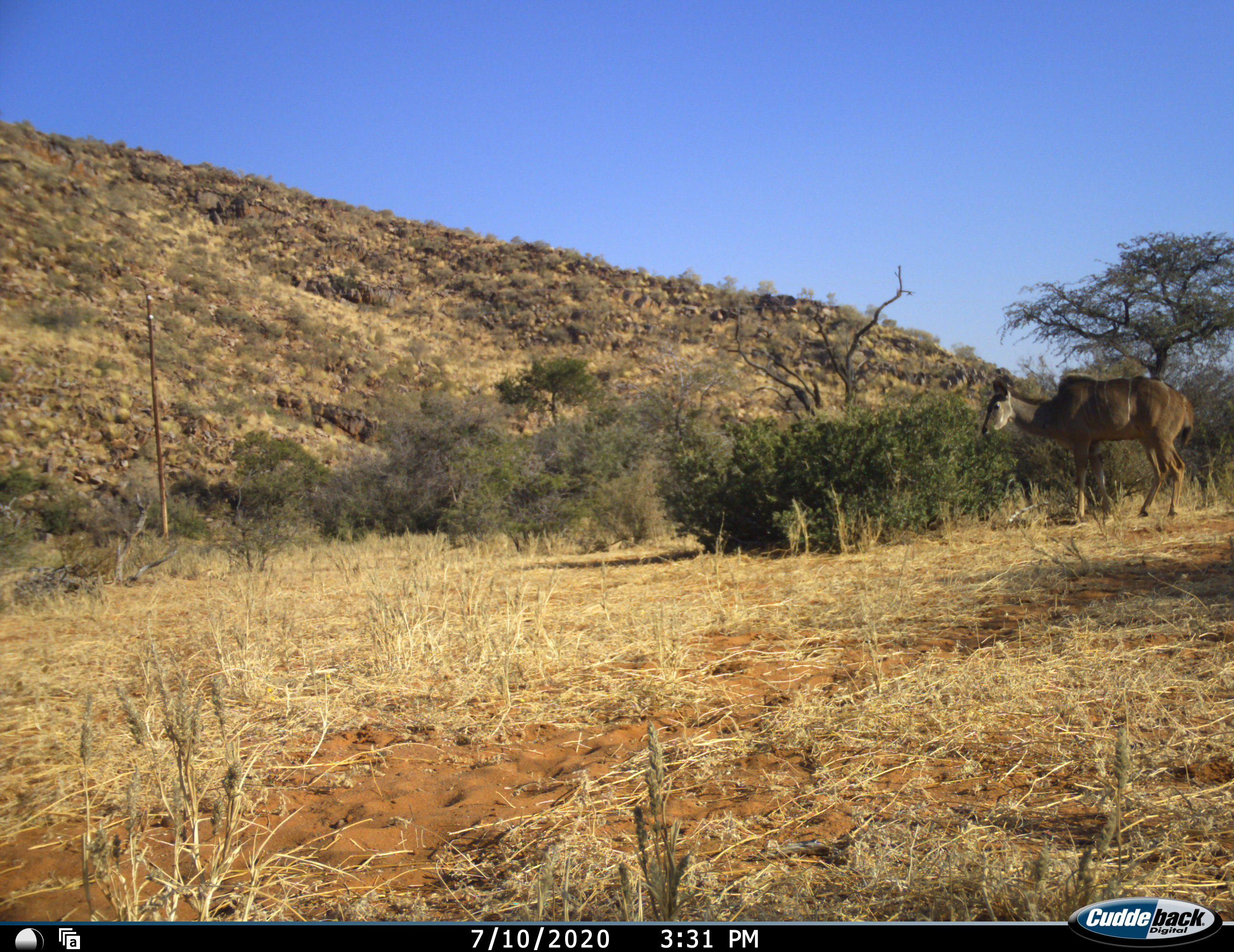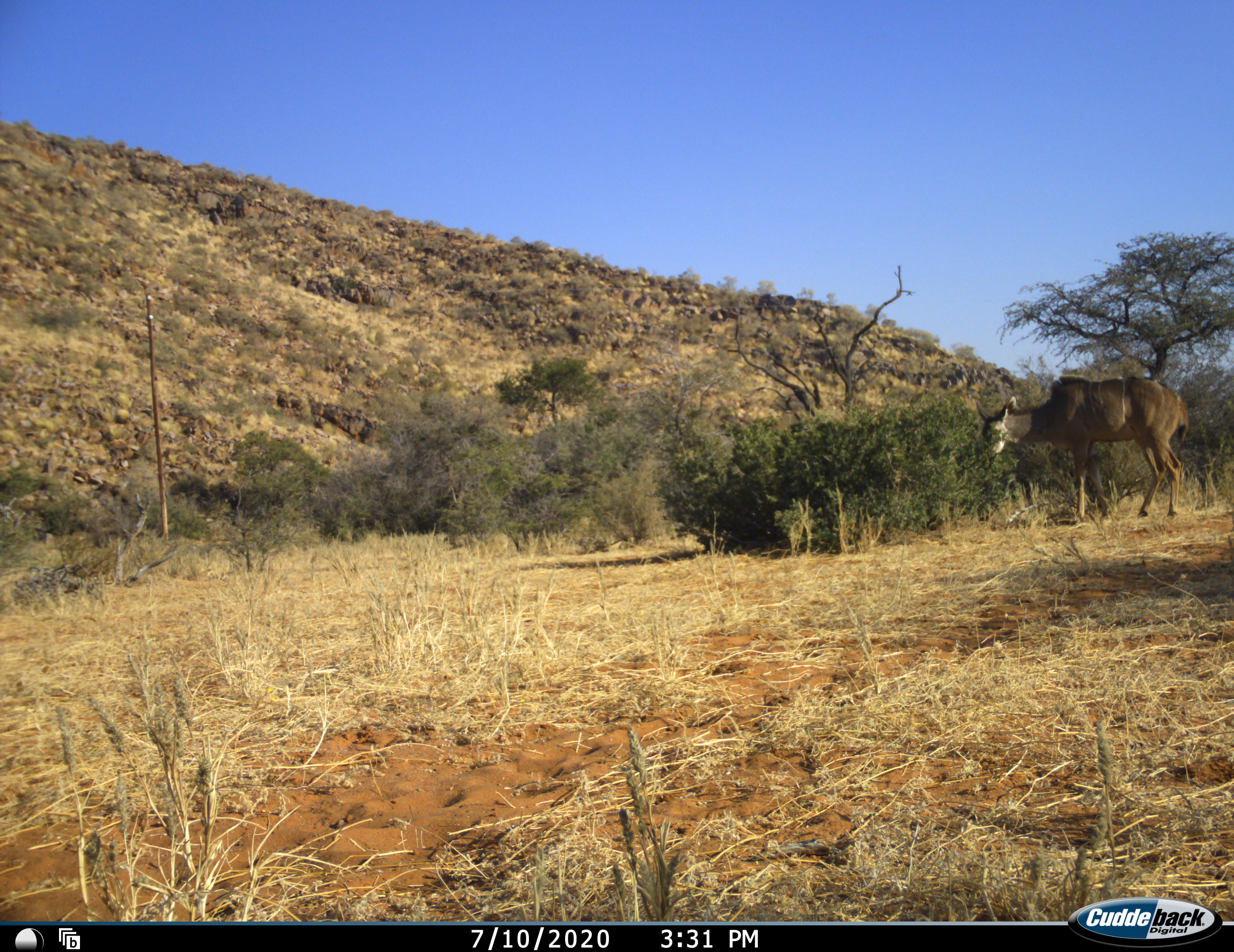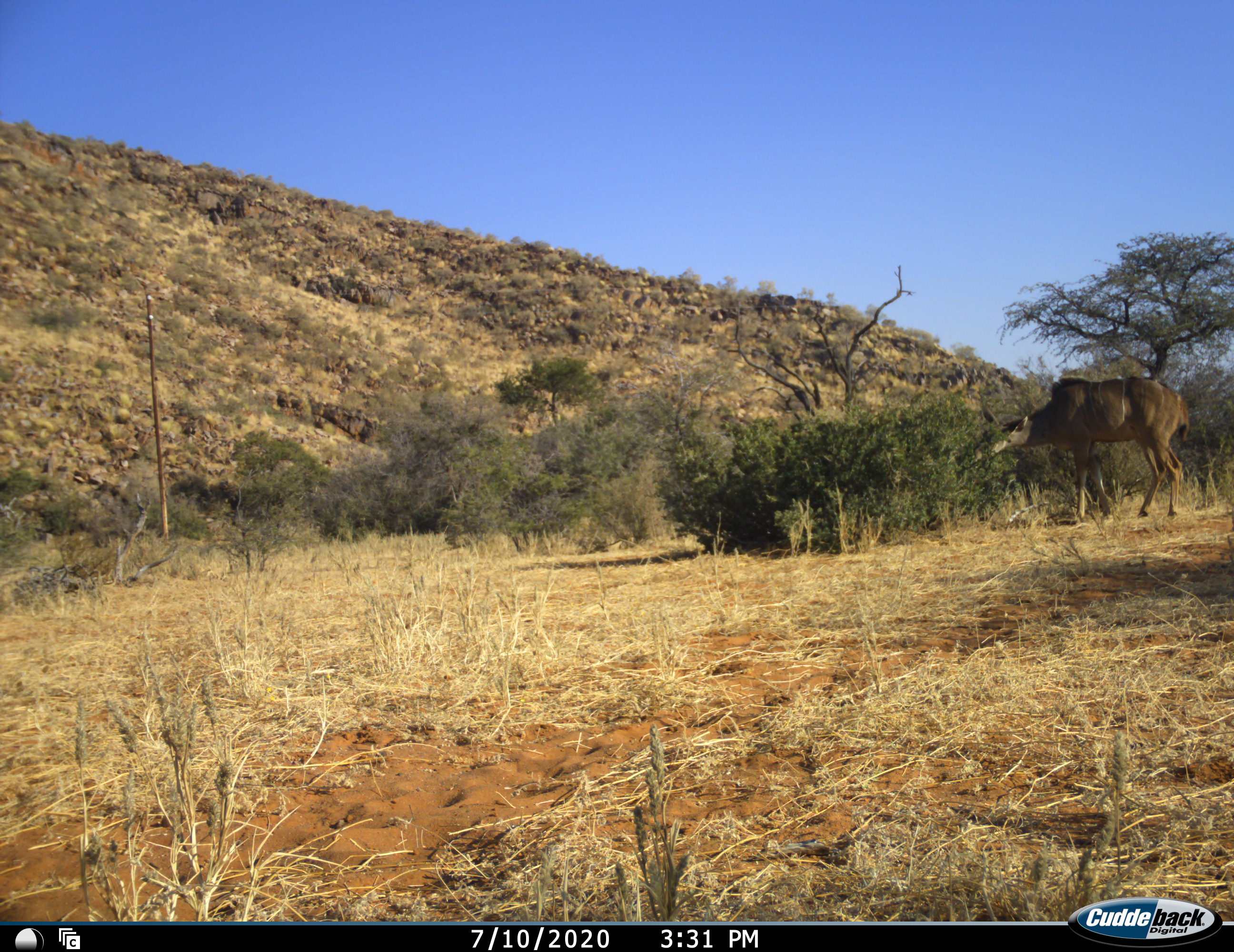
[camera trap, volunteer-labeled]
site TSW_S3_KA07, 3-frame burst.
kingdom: Animalia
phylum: Chordata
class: Mammalia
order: Artiodactyla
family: Bovidae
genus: Tragelaphus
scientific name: Tragelaphus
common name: kudu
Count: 1.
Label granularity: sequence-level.